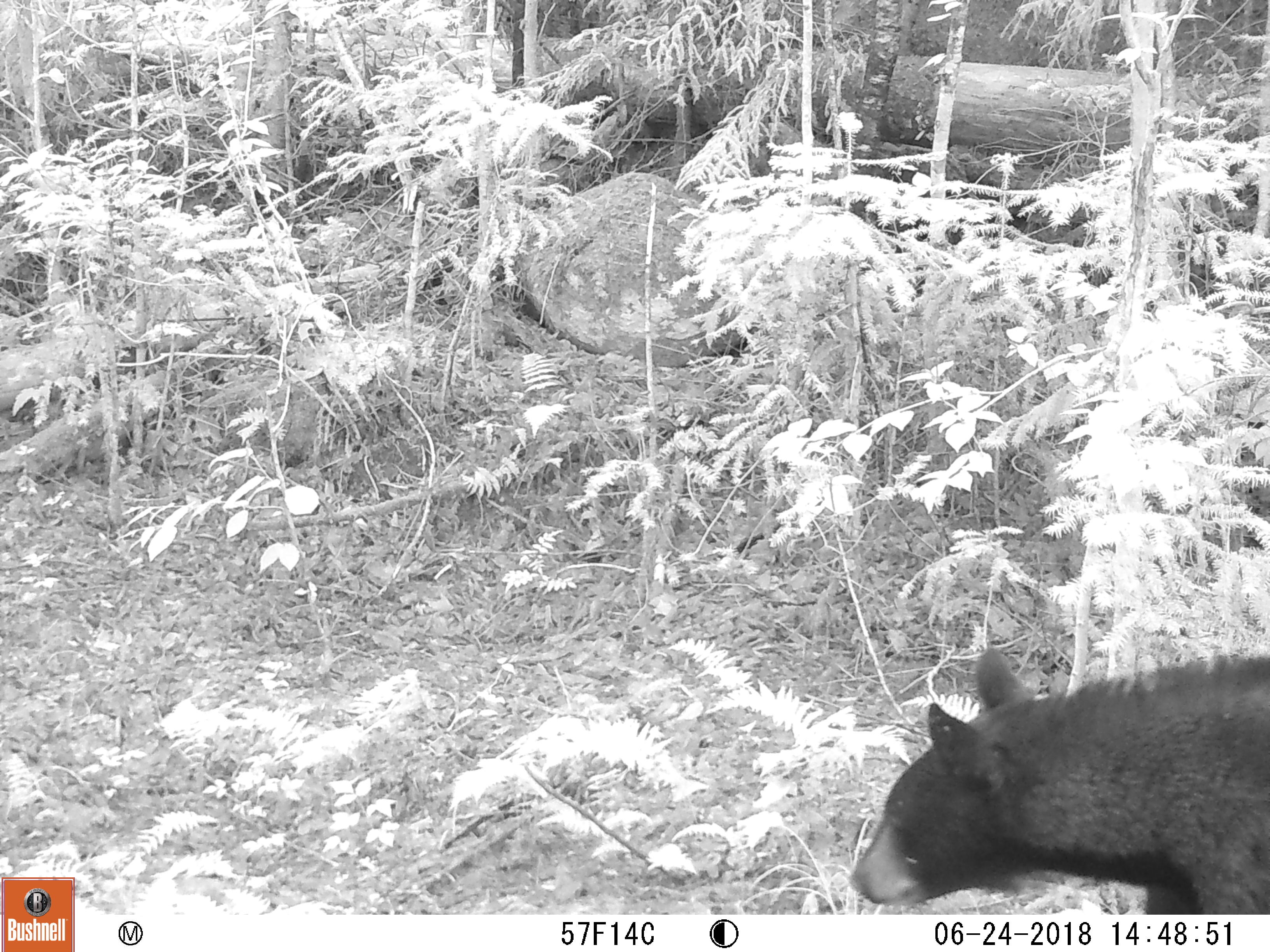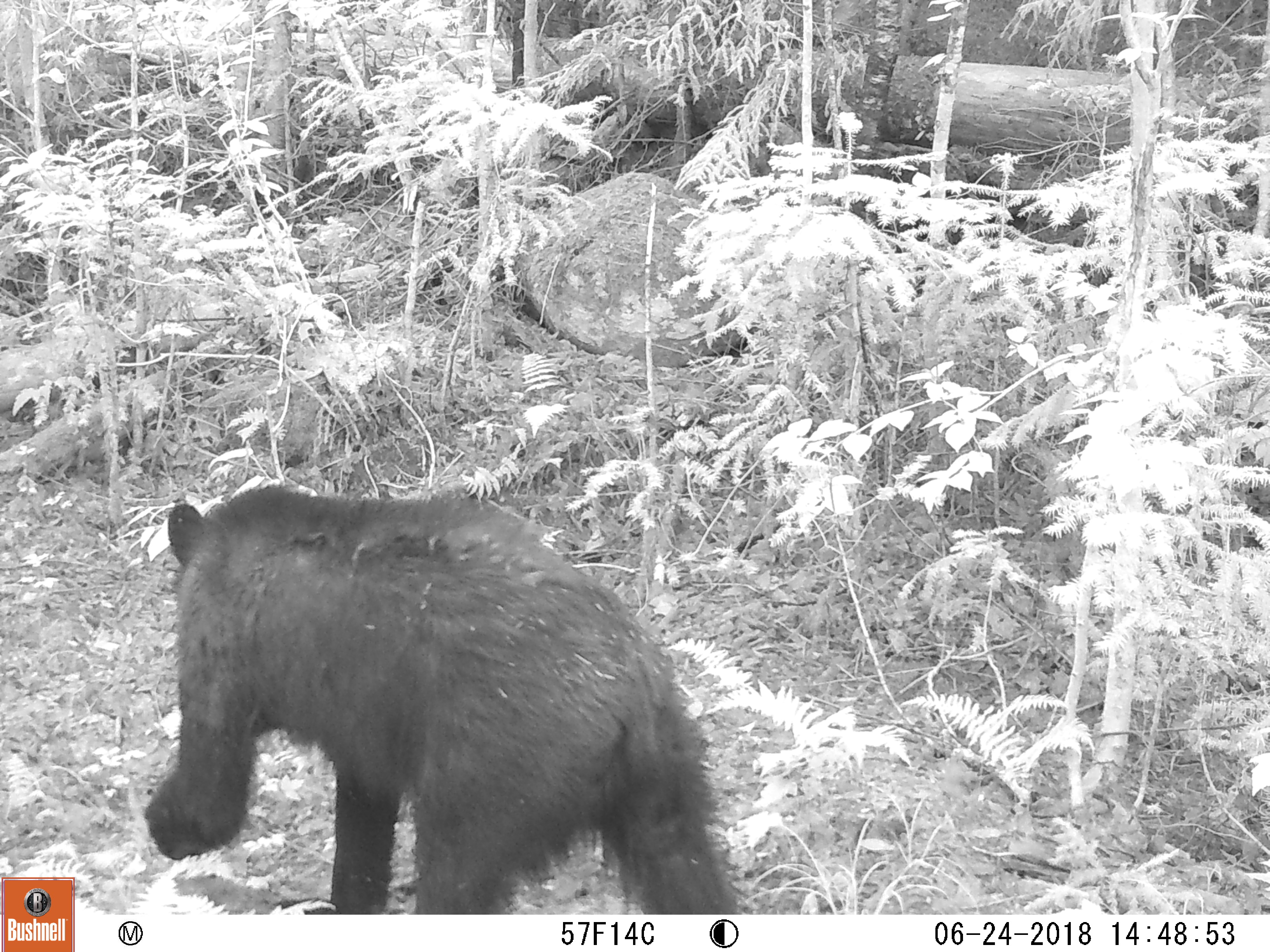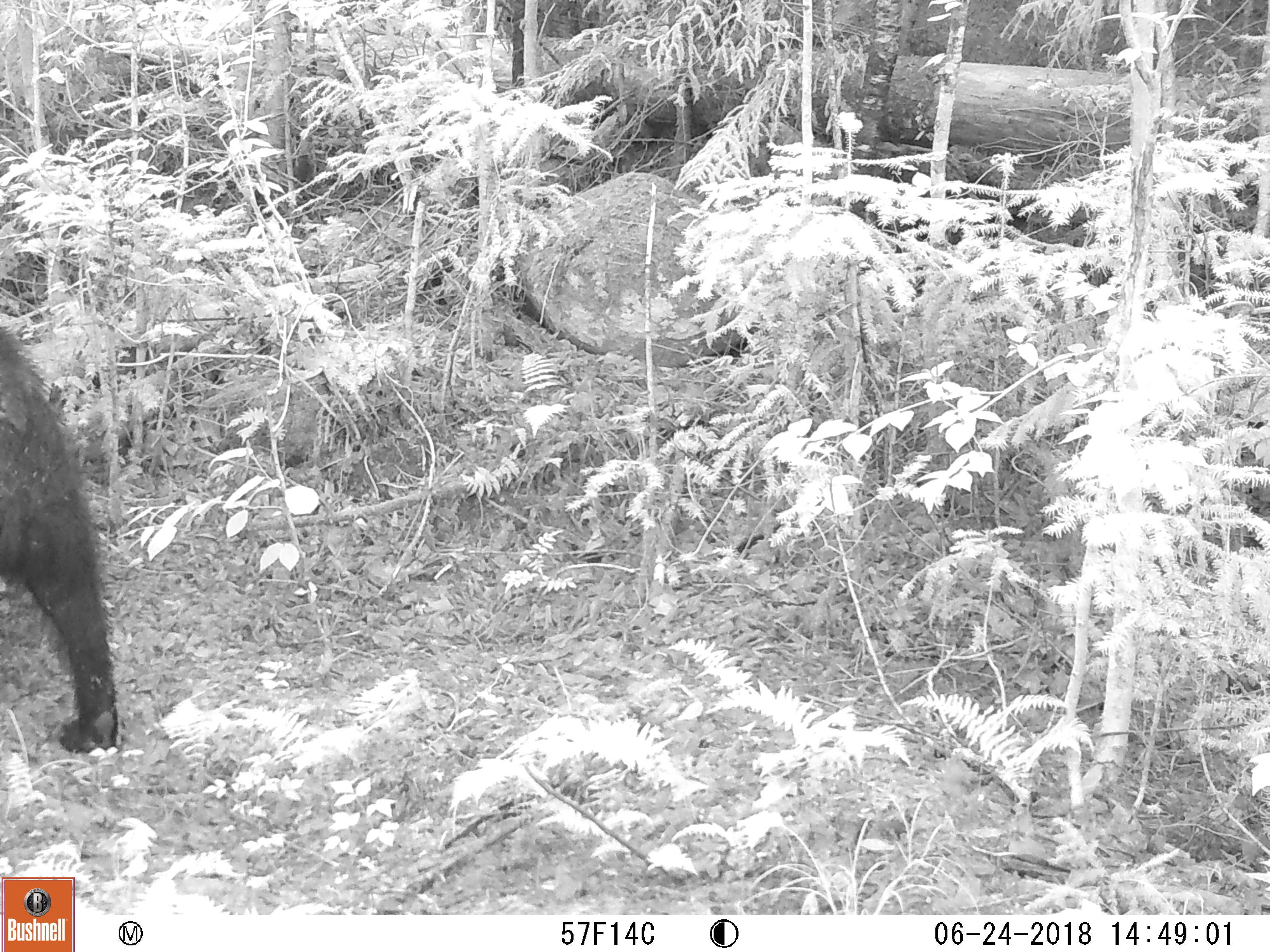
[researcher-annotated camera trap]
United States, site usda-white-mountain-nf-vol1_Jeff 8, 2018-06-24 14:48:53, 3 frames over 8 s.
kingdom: Animalia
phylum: Chordata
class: Mammalia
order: Carnivora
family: Ursidae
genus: Ursus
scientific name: Ursus americanus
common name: black bear